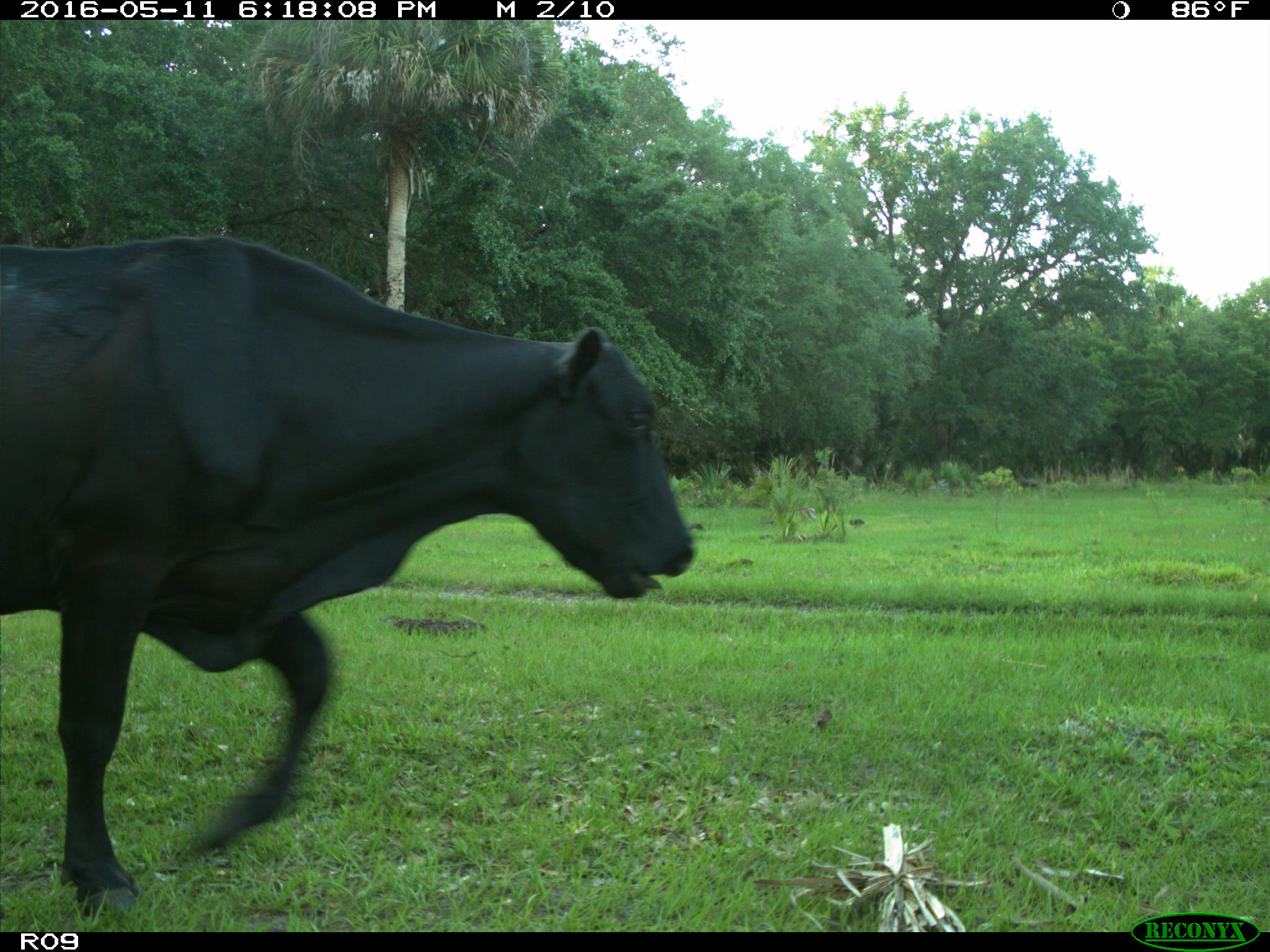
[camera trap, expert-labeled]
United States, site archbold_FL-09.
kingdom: Animalia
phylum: Chordata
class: Mammalia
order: Artiodactyla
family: Bovidae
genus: Bos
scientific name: Bos taurus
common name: domestic cow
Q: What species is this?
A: Bos taurus (domestic cow).